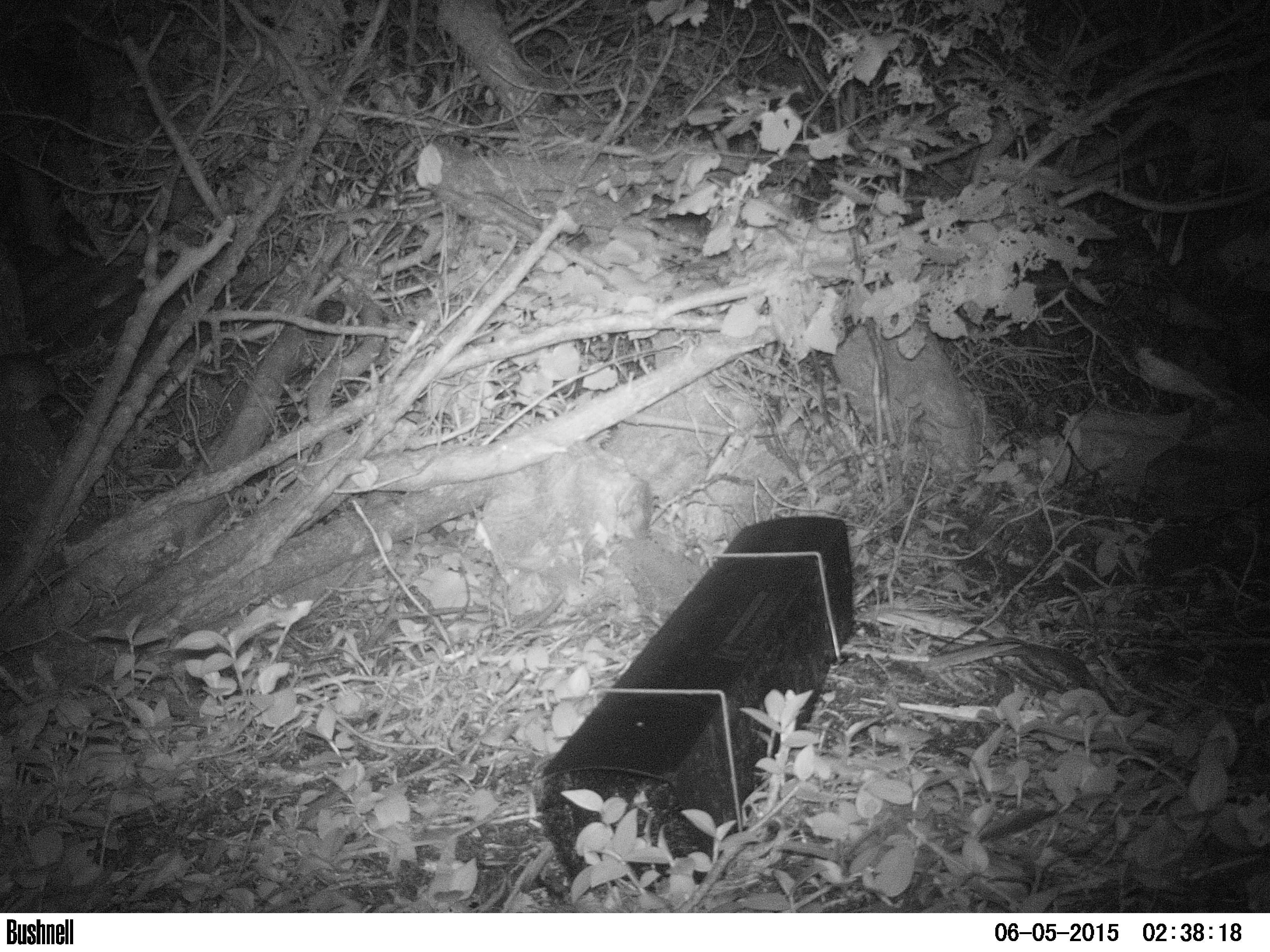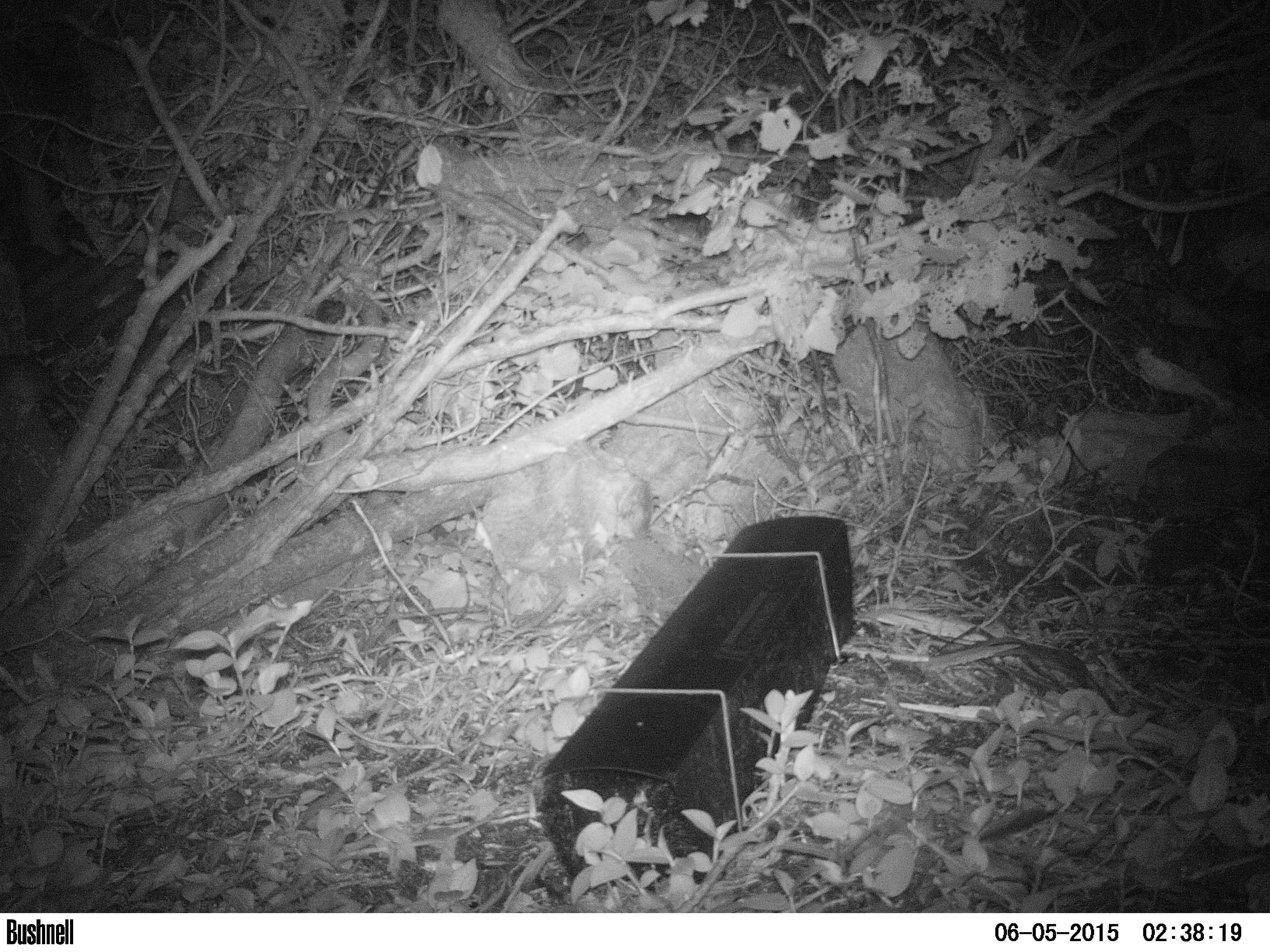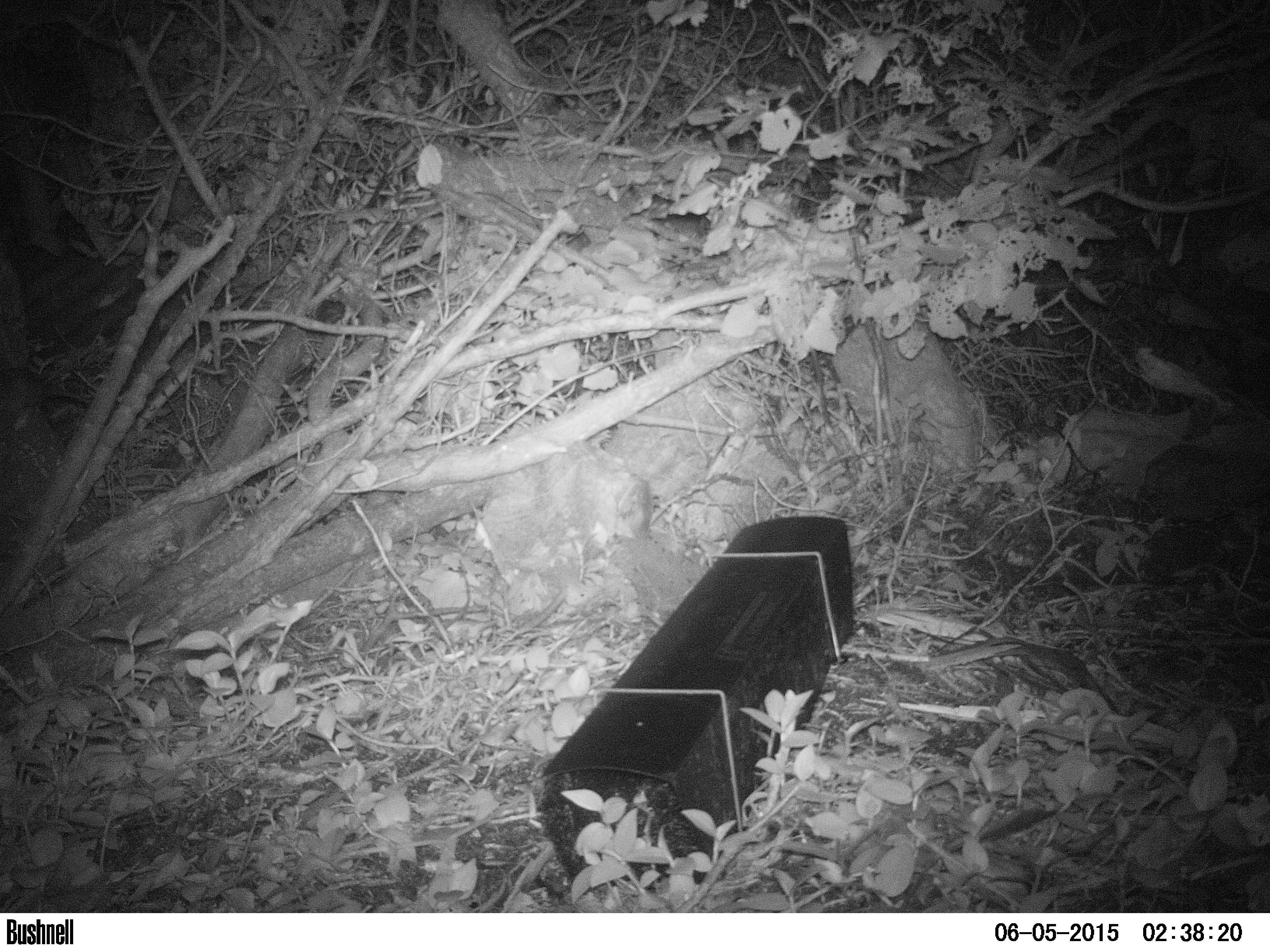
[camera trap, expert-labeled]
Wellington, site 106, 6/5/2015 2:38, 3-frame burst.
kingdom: Animalia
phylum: Chordata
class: Mammalia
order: Rodentia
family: Muridae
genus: Rattus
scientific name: Rattus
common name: rat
Rat (Rattus).